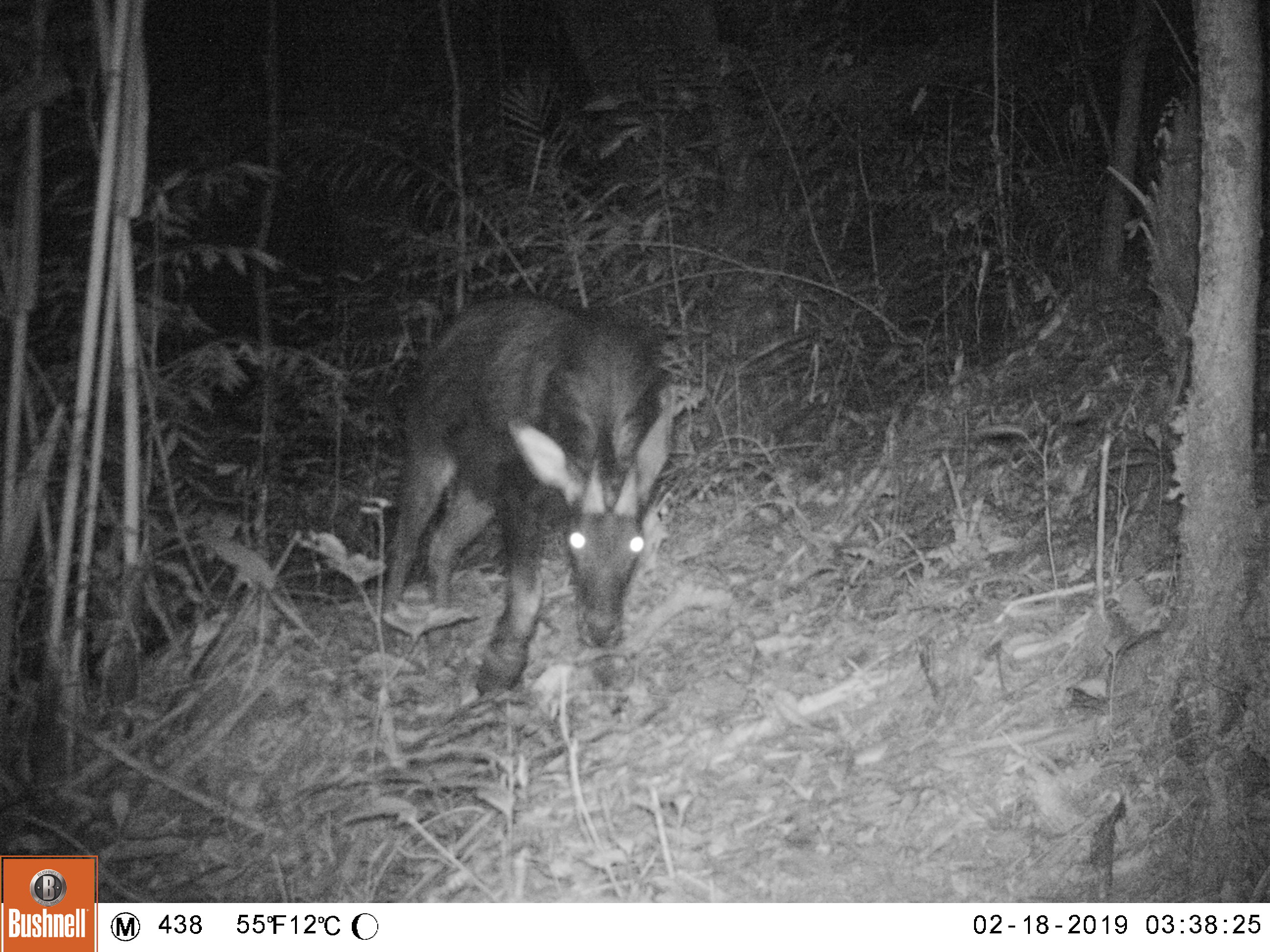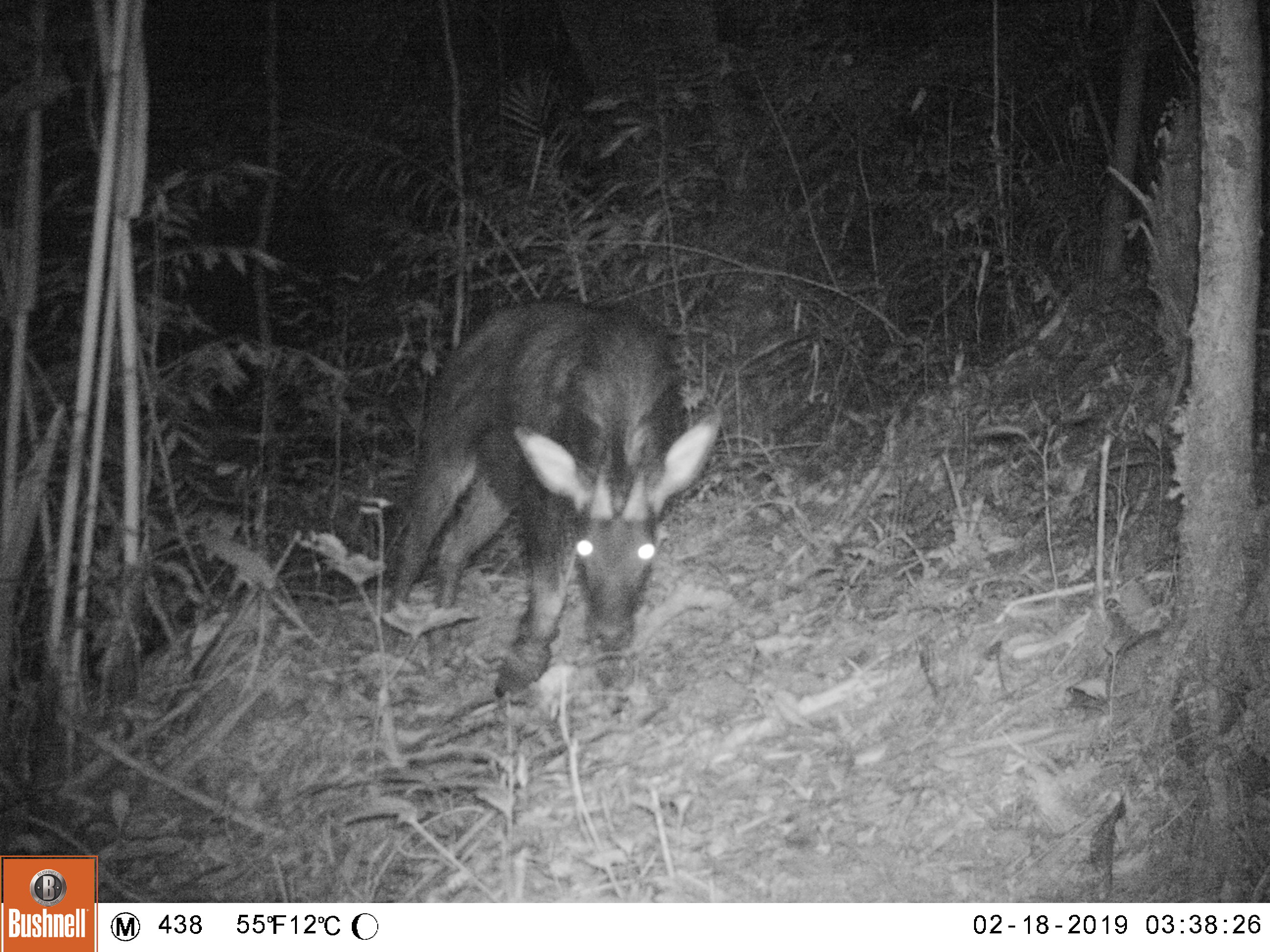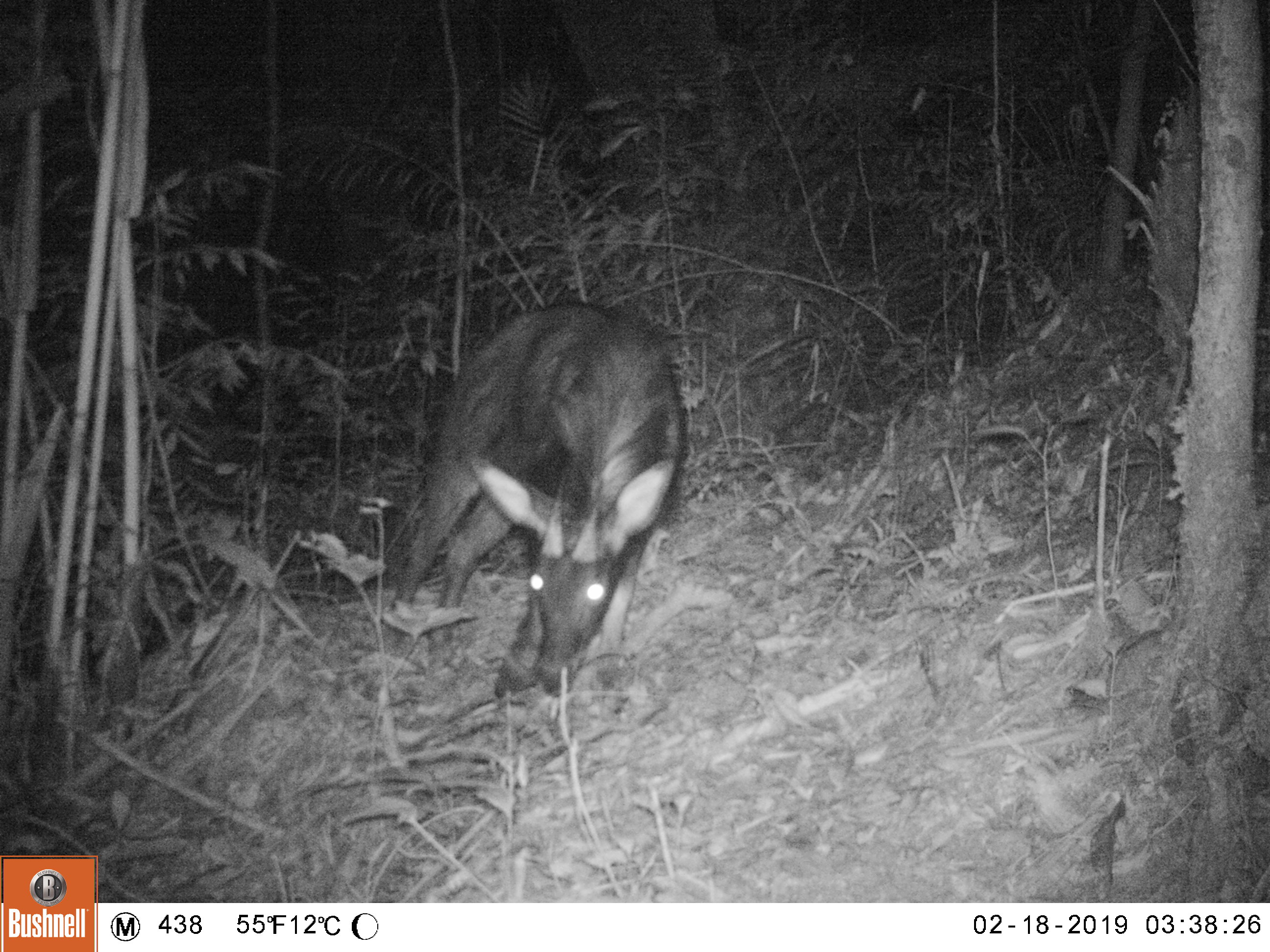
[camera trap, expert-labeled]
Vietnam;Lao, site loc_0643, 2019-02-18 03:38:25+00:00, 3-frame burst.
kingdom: Animalia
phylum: Chordata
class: Mammalia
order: Artiodactyla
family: Bovidae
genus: Capricornis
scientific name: Capricornis sumatraensis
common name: chinese serow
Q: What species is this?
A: Chinese serow (Capricornis sumatraensis).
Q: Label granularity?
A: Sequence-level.